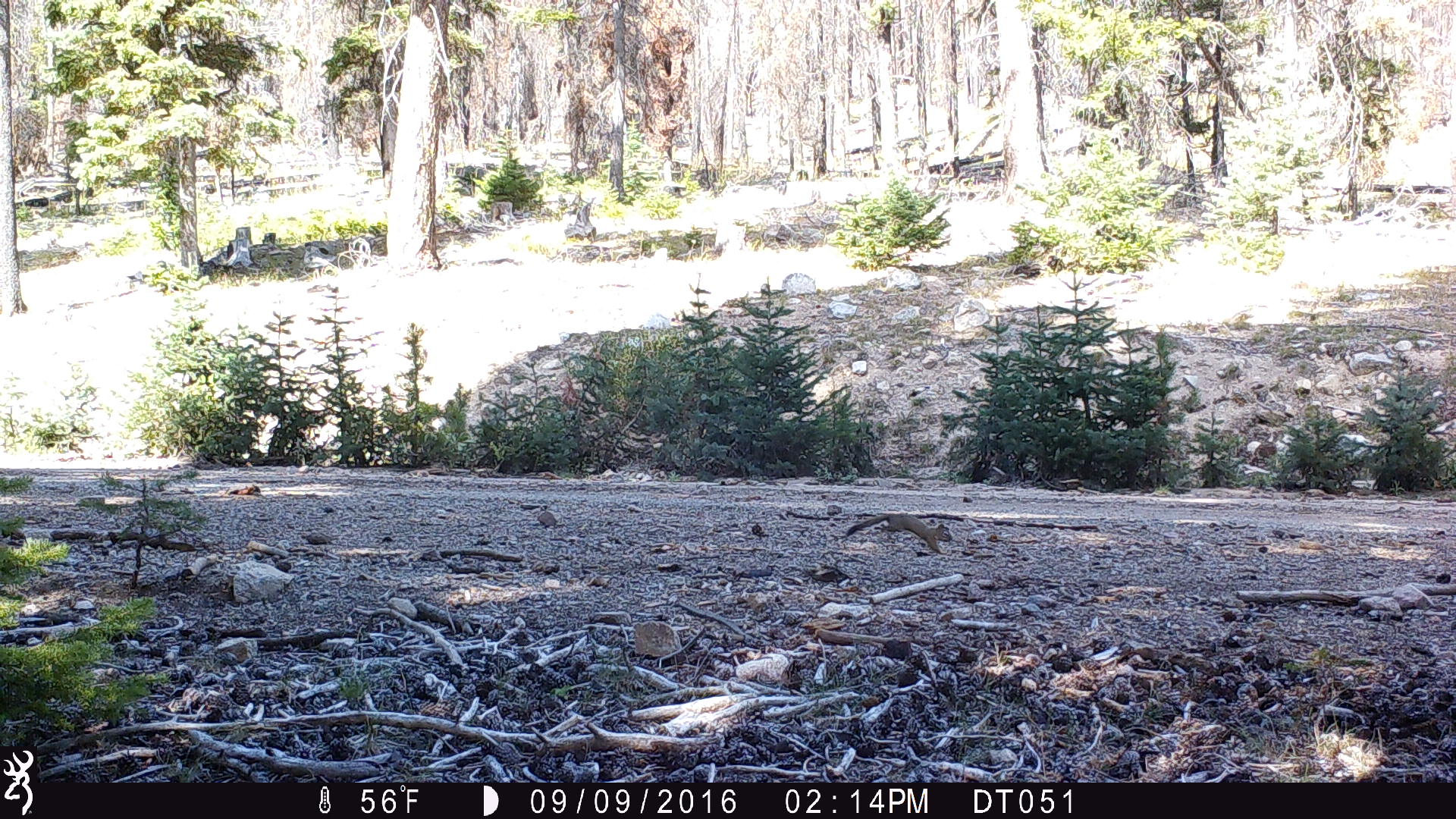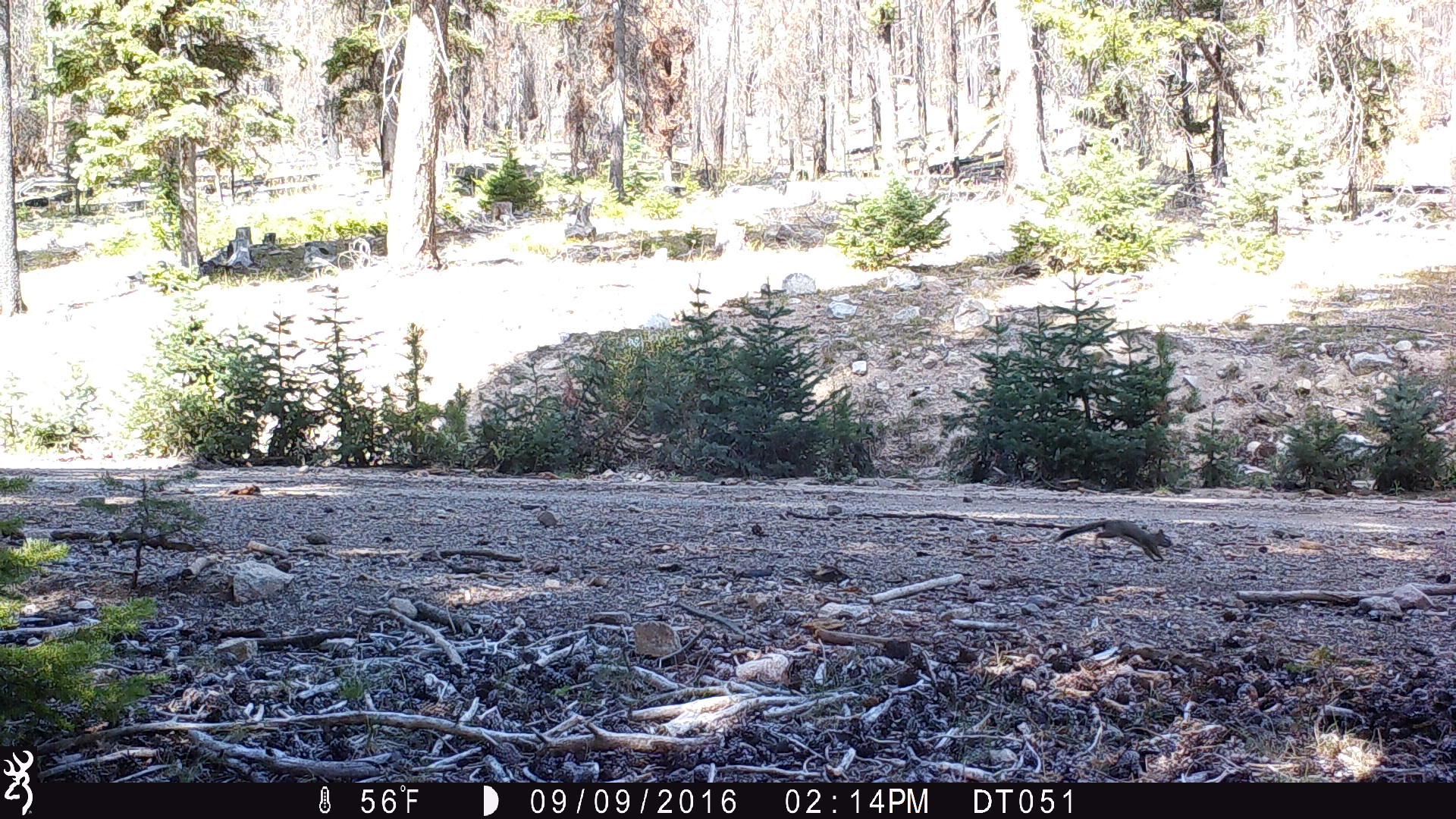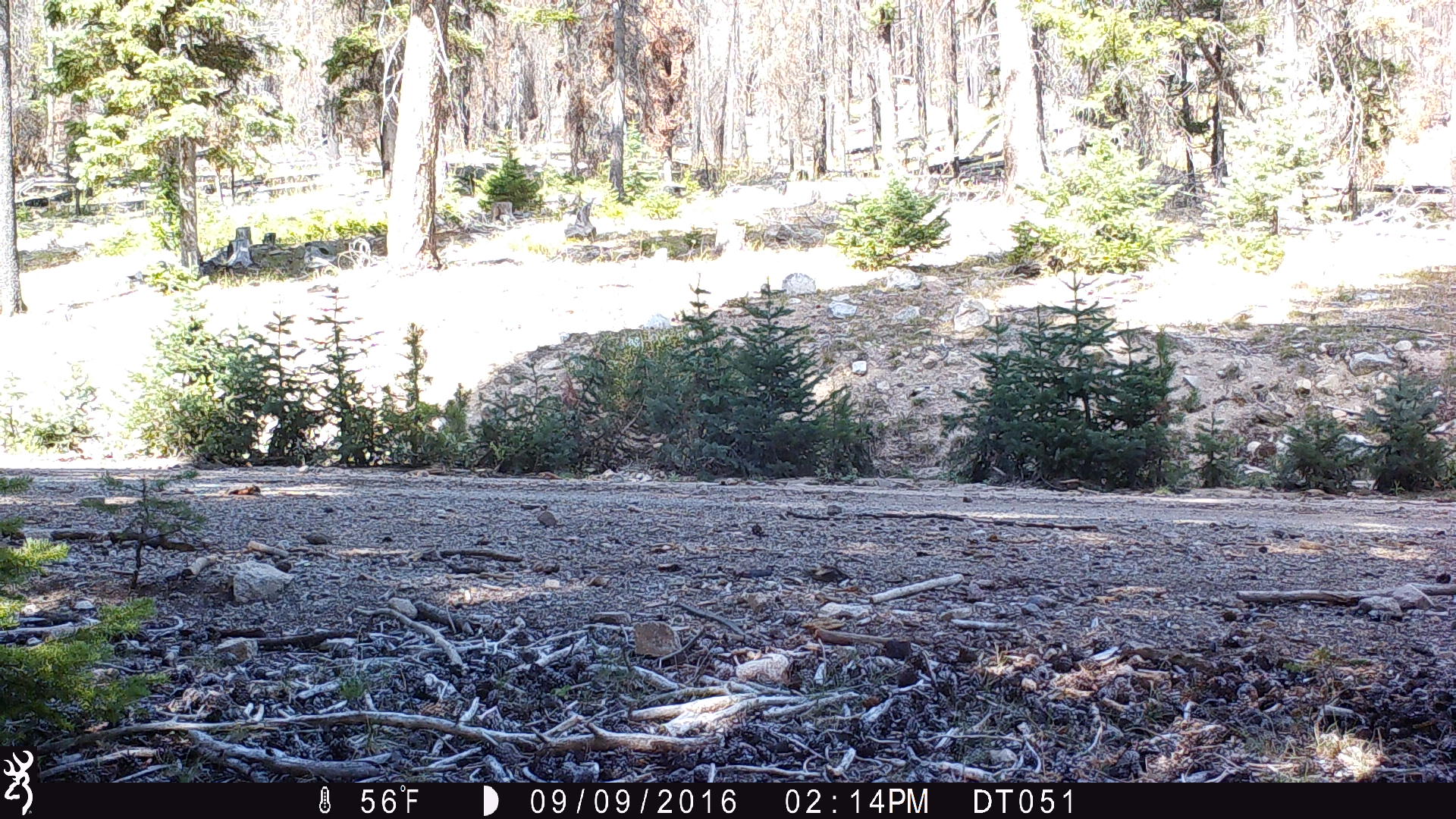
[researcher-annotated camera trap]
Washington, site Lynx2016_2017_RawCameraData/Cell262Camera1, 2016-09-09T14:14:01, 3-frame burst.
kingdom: Animalia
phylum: Chordata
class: Mammalia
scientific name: Mammalia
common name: small mammal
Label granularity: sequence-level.